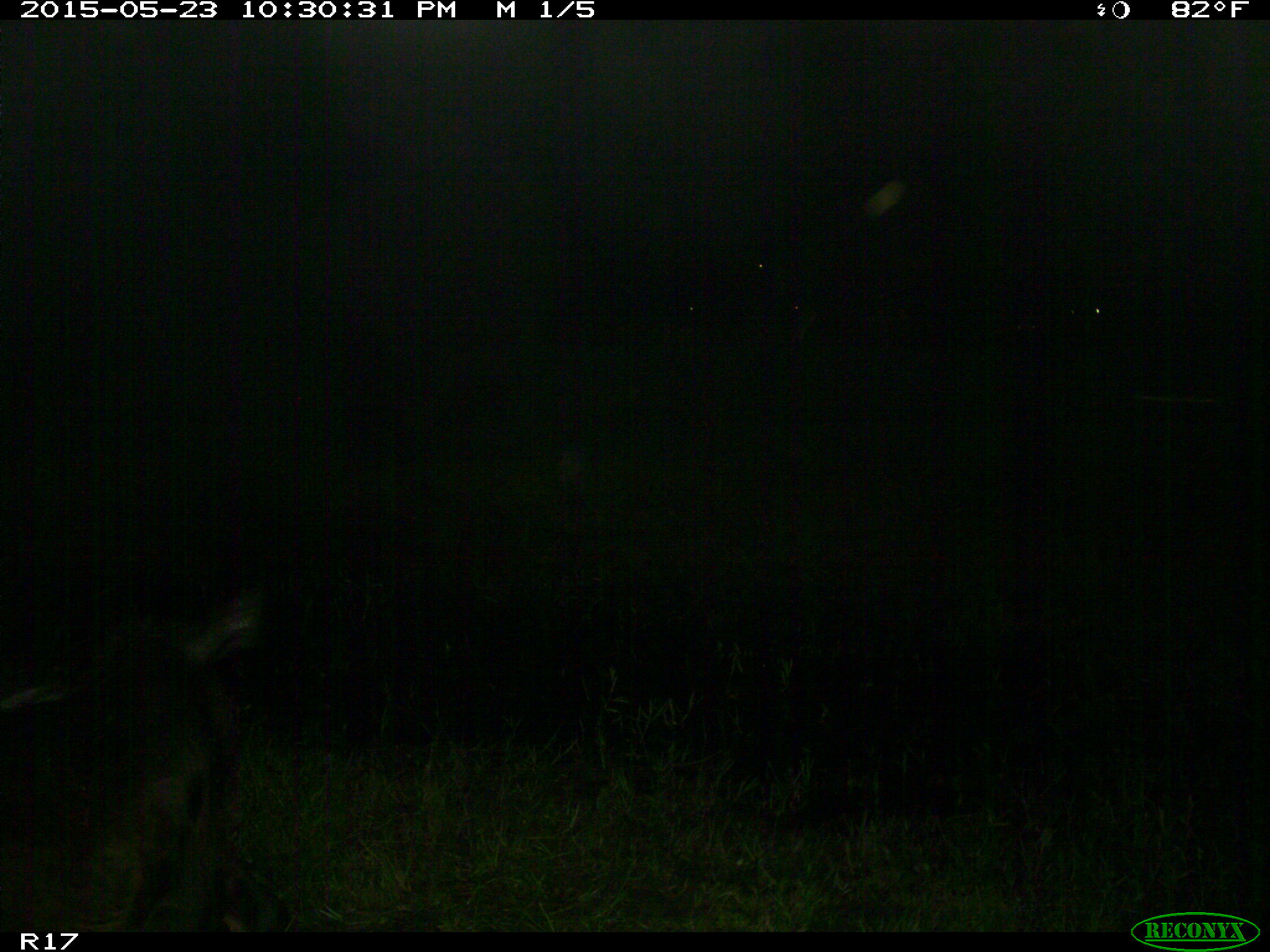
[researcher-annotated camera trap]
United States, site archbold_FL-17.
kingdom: Animalia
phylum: Chordata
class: Mammalia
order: Artiodactyla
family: Bovidae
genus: Bos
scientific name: Bos taurus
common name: domestic cow